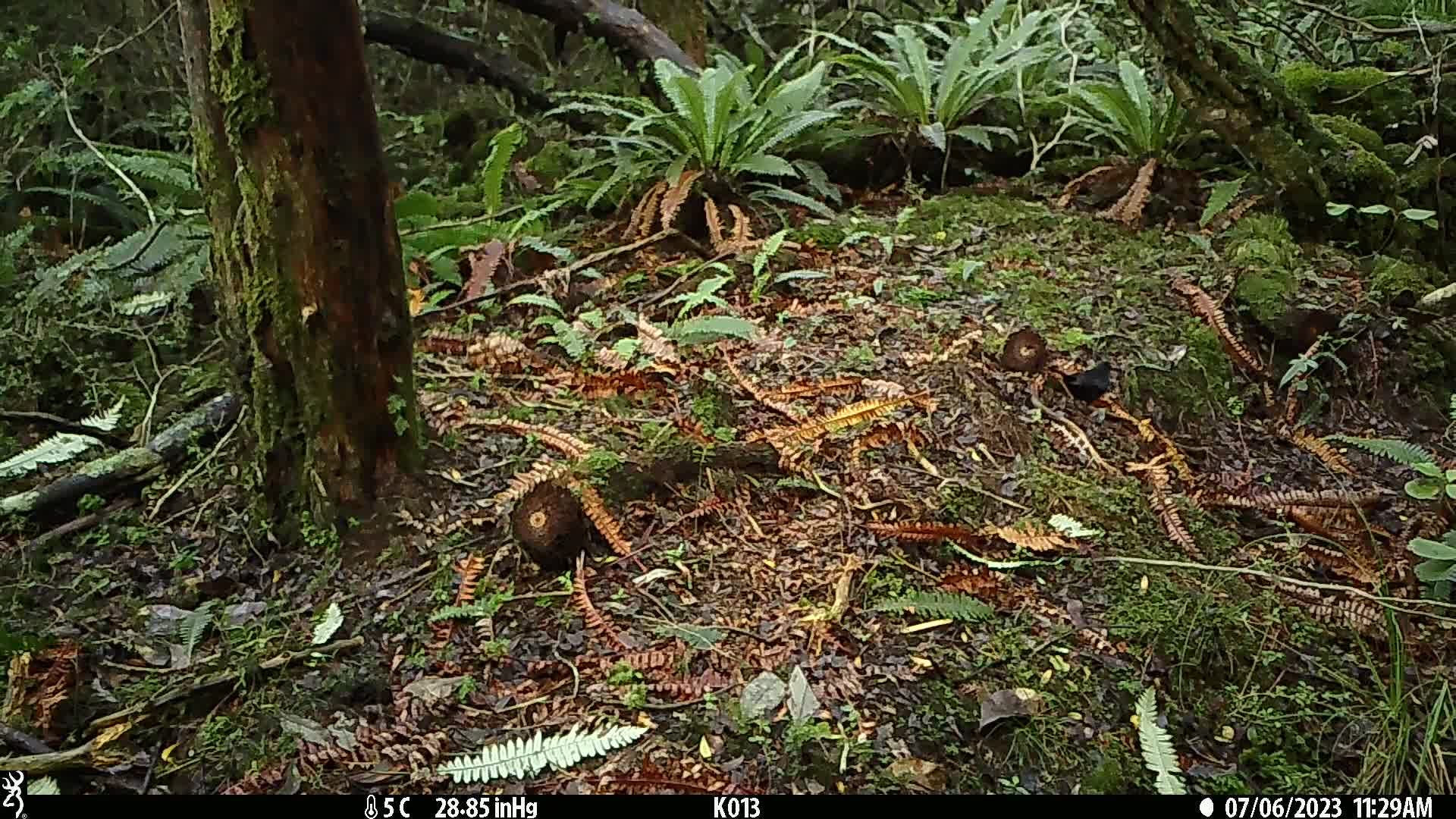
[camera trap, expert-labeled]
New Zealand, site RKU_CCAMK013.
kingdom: Animalia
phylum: Chordata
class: Aves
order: Passeriformes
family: Turdidae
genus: Turdus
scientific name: Turdus merula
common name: eurasian blackbird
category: blackbird